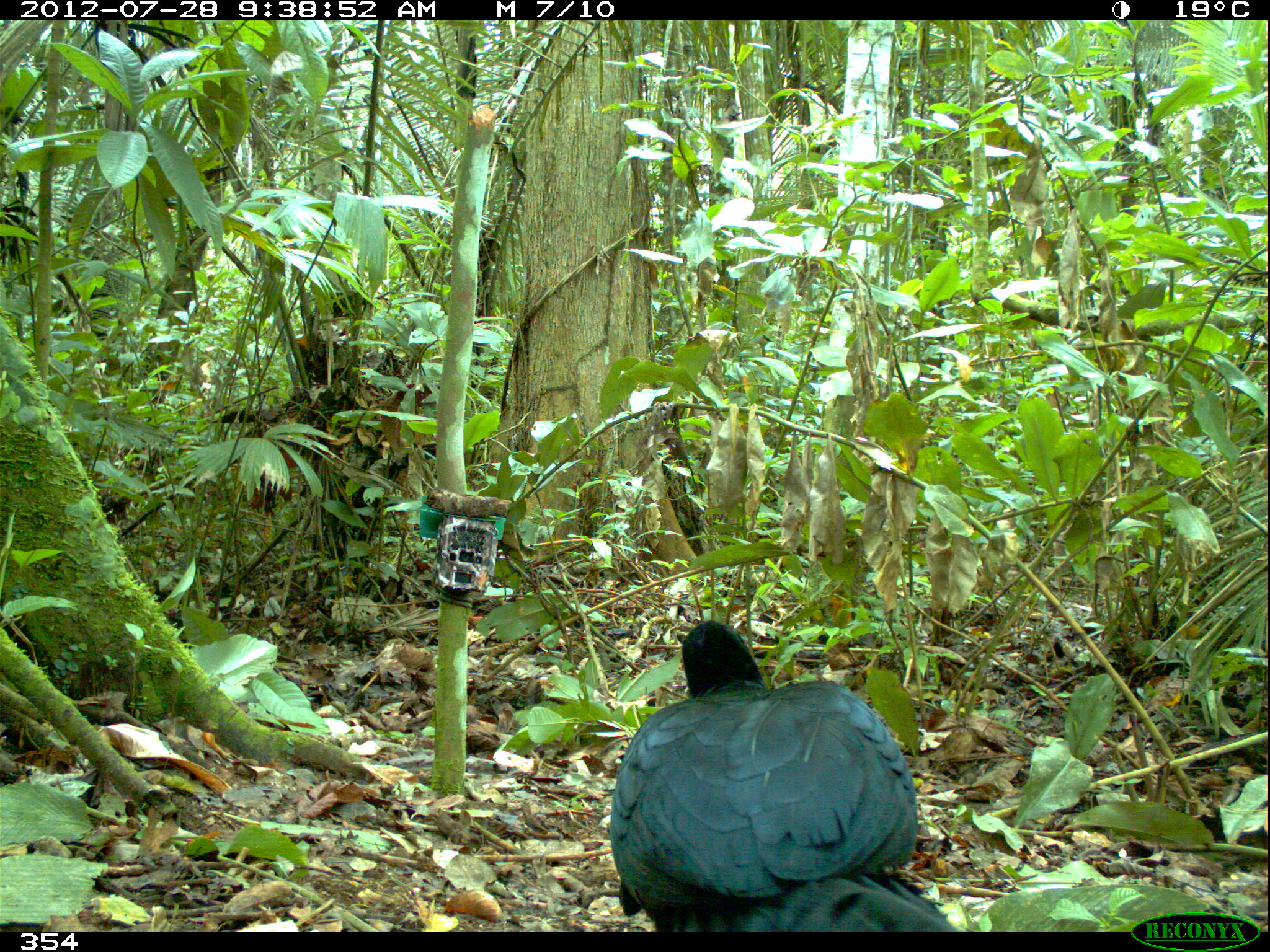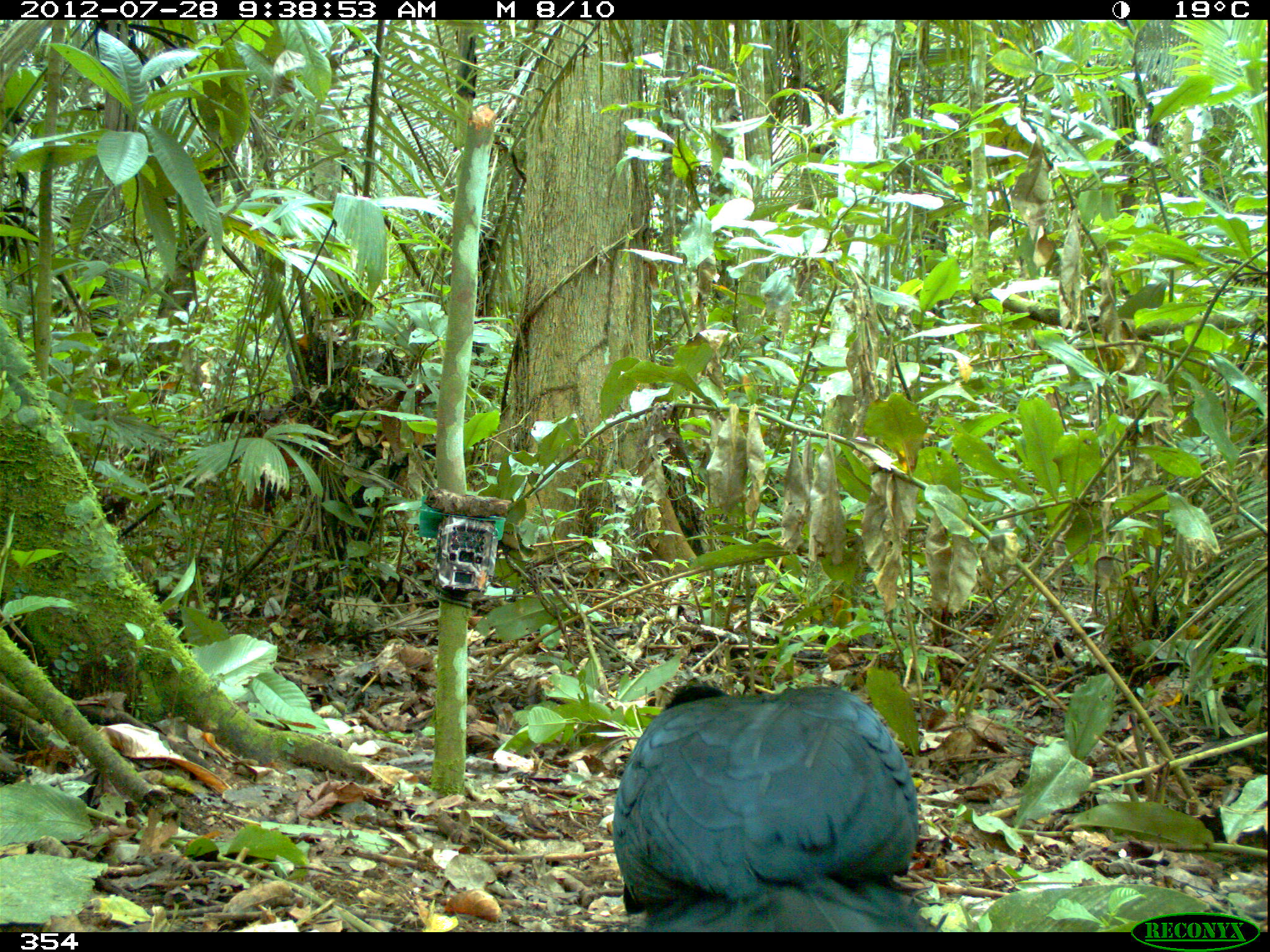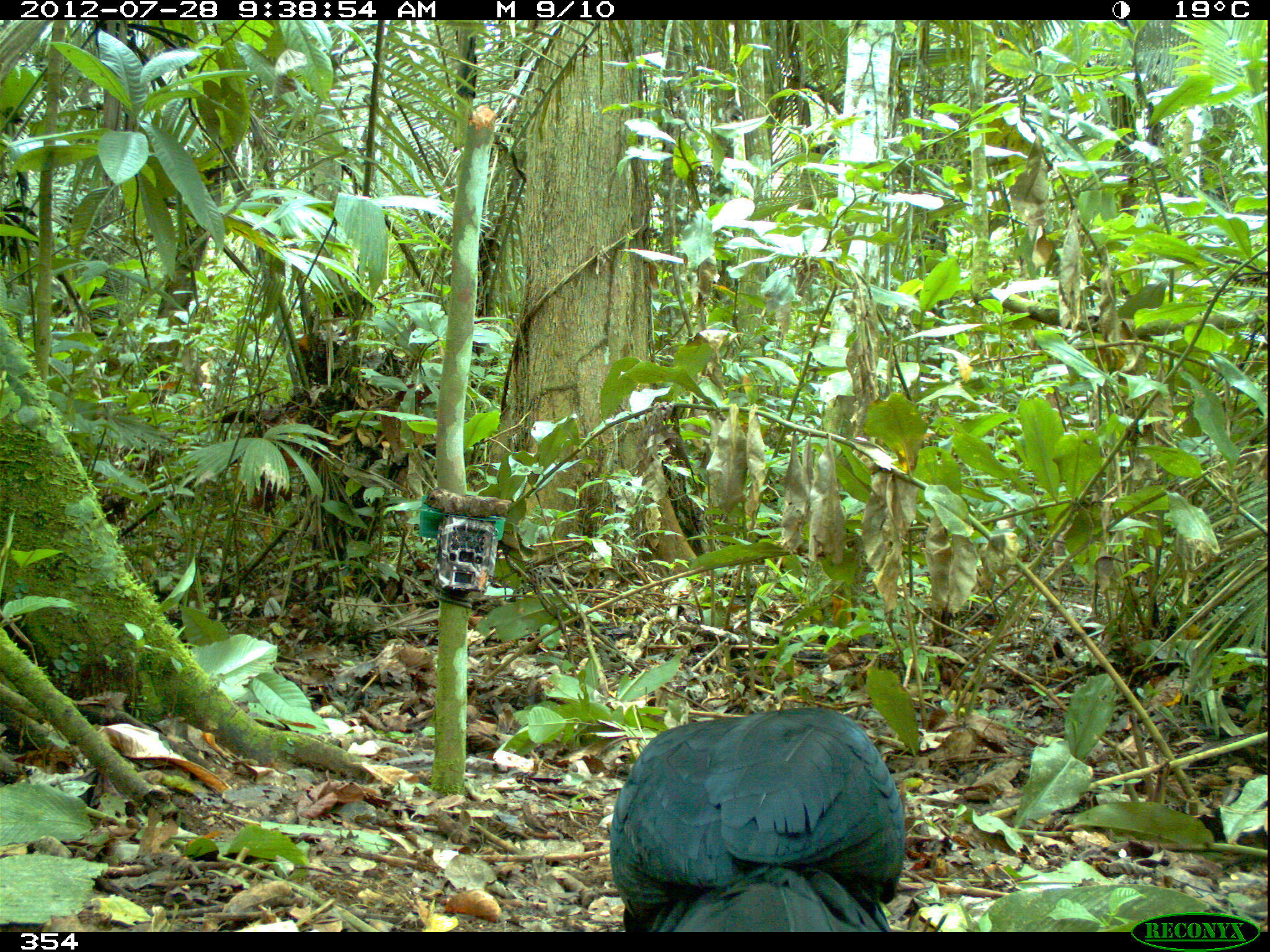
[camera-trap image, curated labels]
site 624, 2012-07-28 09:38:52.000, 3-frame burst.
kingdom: Animalia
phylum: Chordata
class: Aves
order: Galliformes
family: Cracidae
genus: Mitu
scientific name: Mitu tuberosum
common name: razor-billed curassow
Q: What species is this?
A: Mitu tuberosum (razor-billed curassow).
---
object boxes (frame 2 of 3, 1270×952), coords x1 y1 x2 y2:
mitu tuberosum: 611 677 937 930